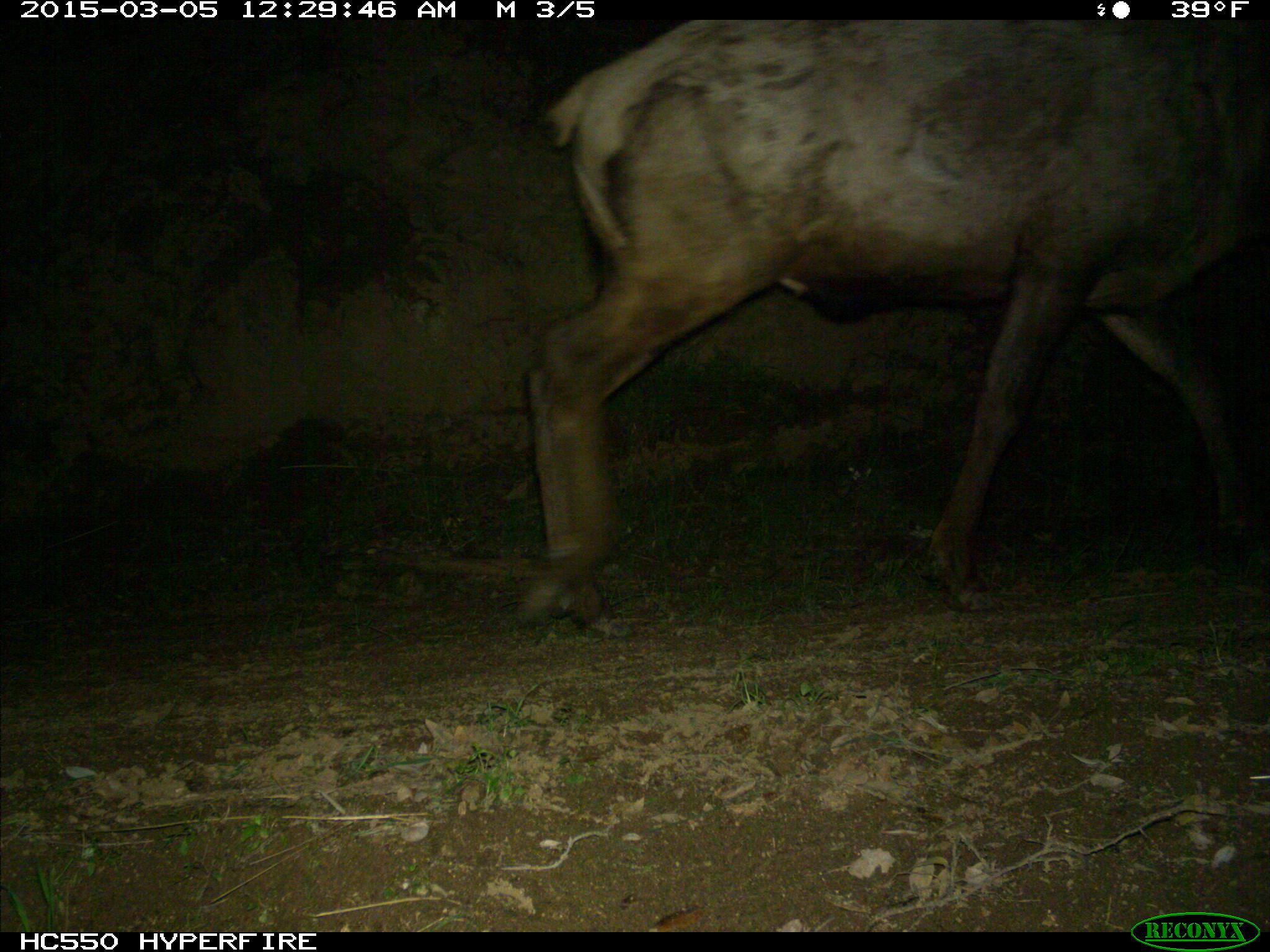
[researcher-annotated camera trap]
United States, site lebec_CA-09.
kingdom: Animalia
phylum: Chordata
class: Mammalia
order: Artiodactyla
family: Cervidae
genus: Cervus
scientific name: Cervus canadensis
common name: elk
Cervus canadensis (elk).